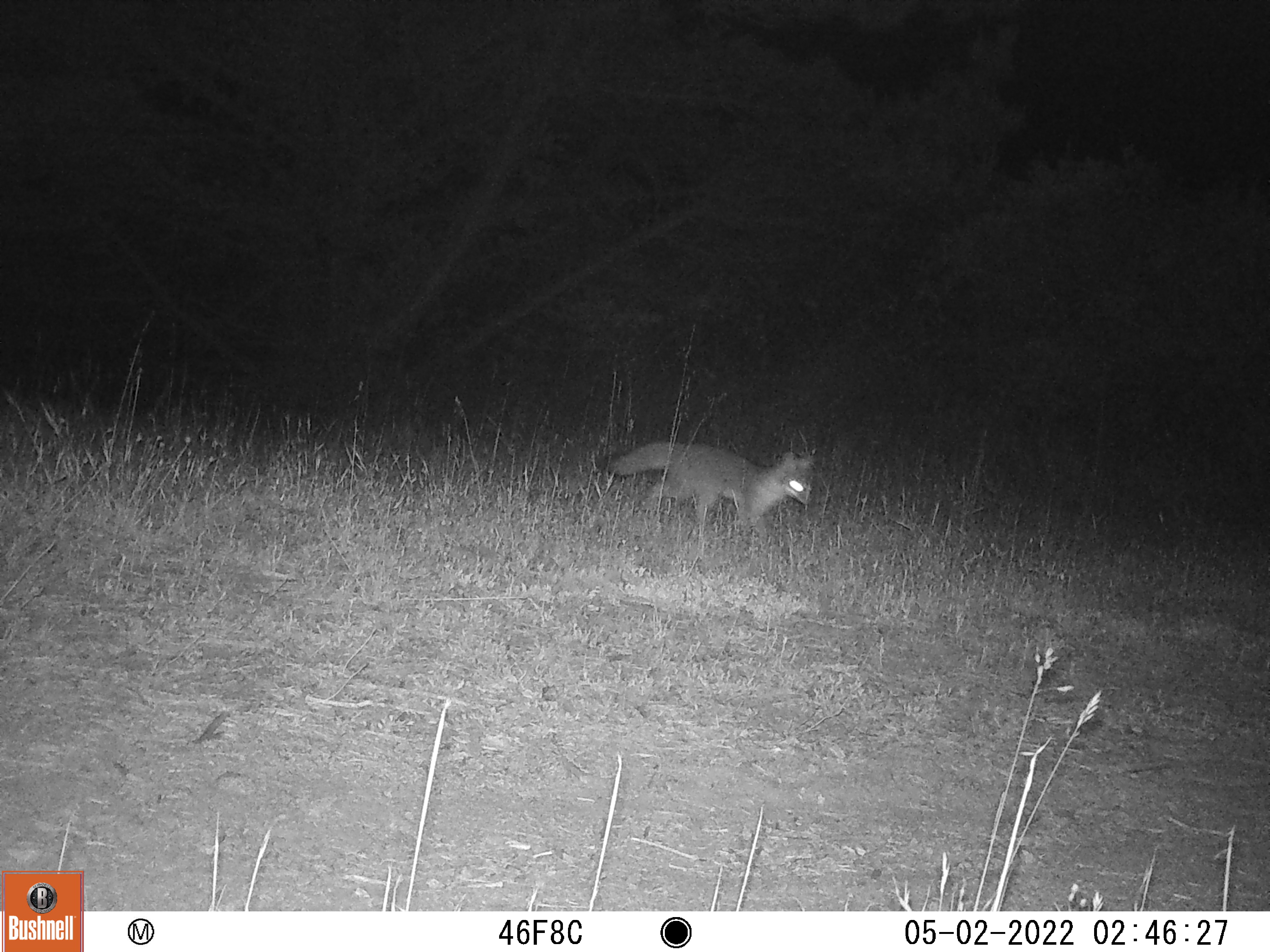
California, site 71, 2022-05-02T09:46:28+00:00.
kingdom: Animalia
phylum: Chordata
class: Mammalia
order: Carnivora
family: Canidae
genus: Urocyon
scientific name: Urocyon cinereoargenteus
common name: gray fox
Gray fox (Urocyon cinereoargenteus).